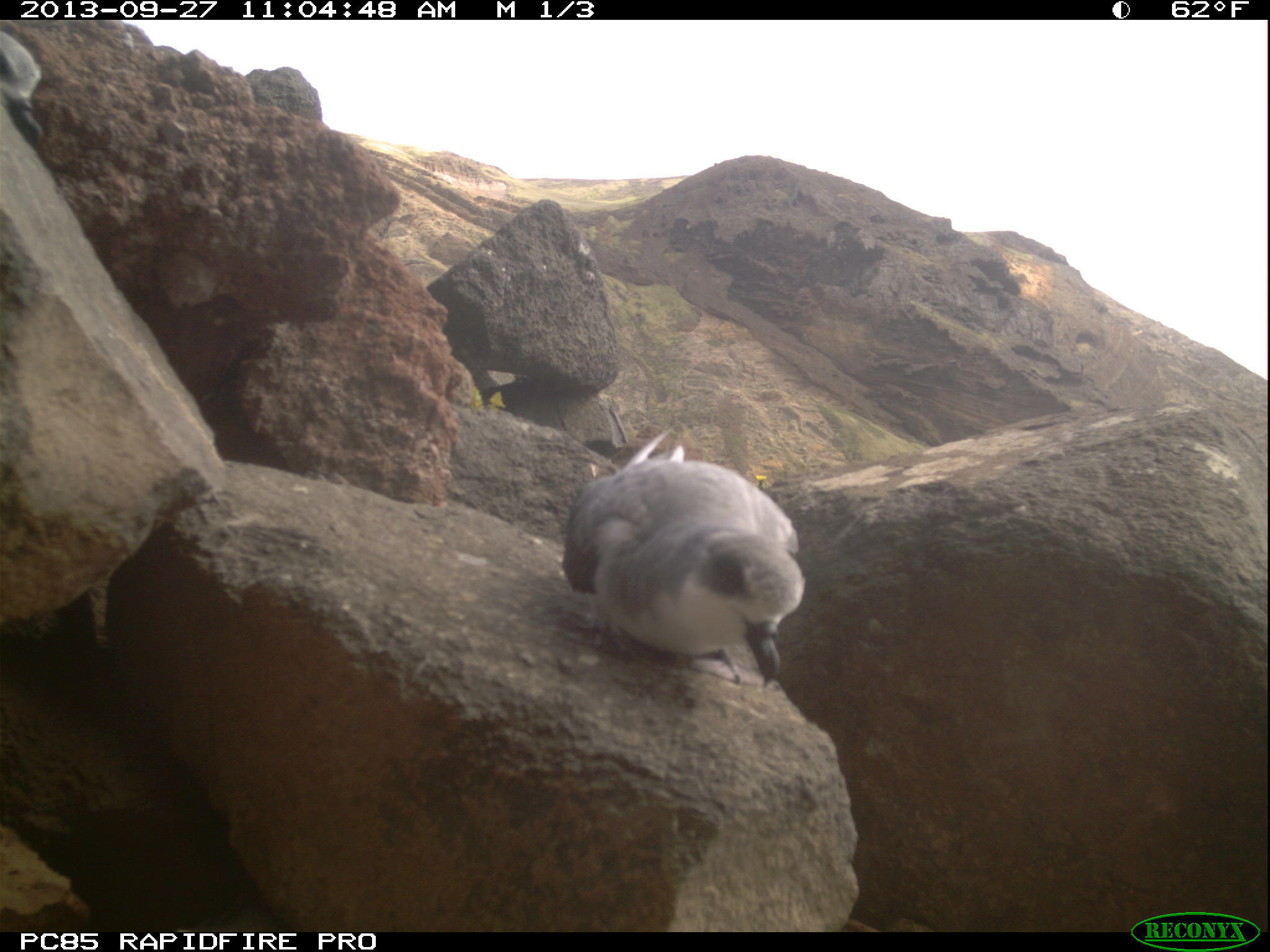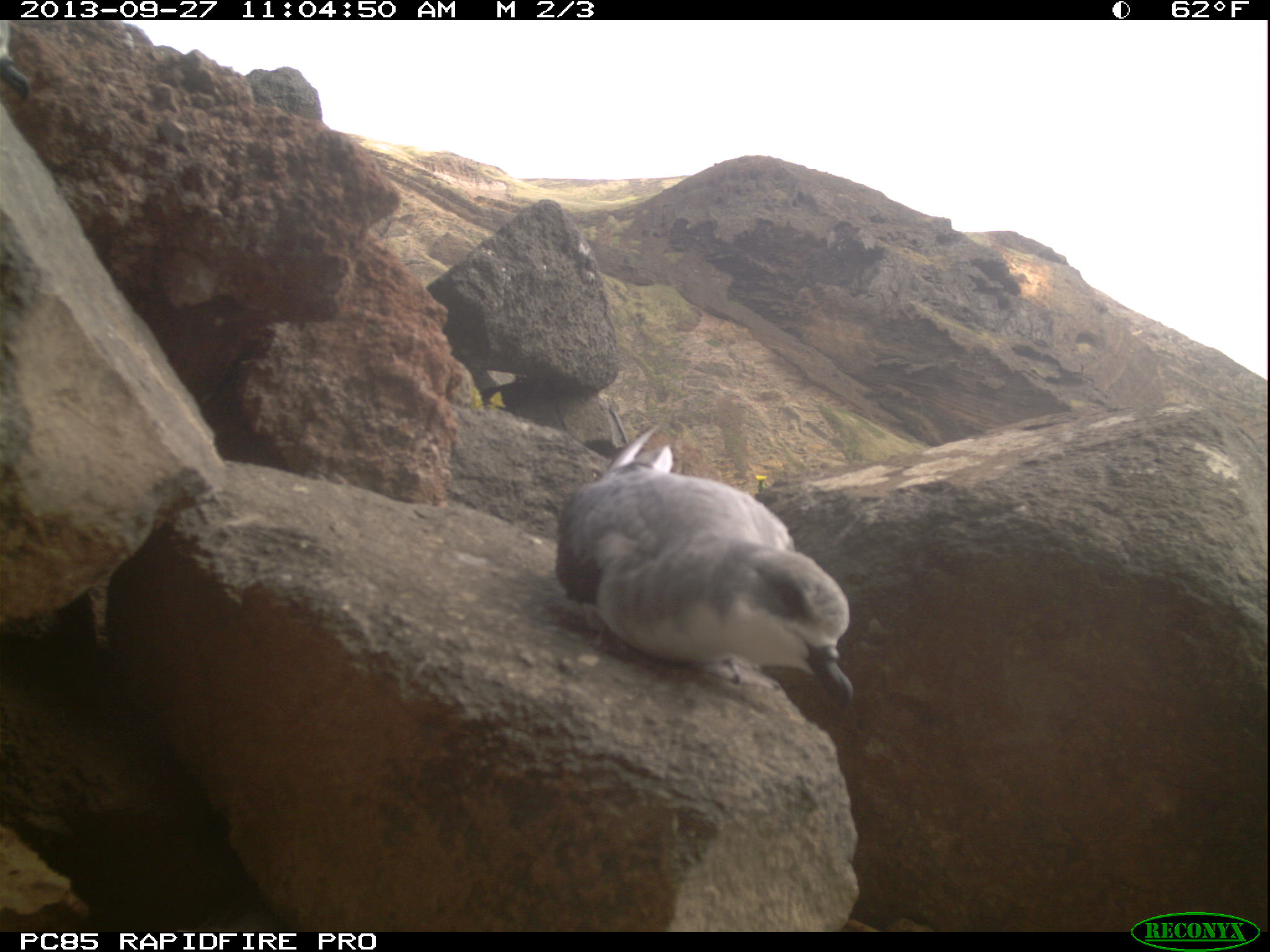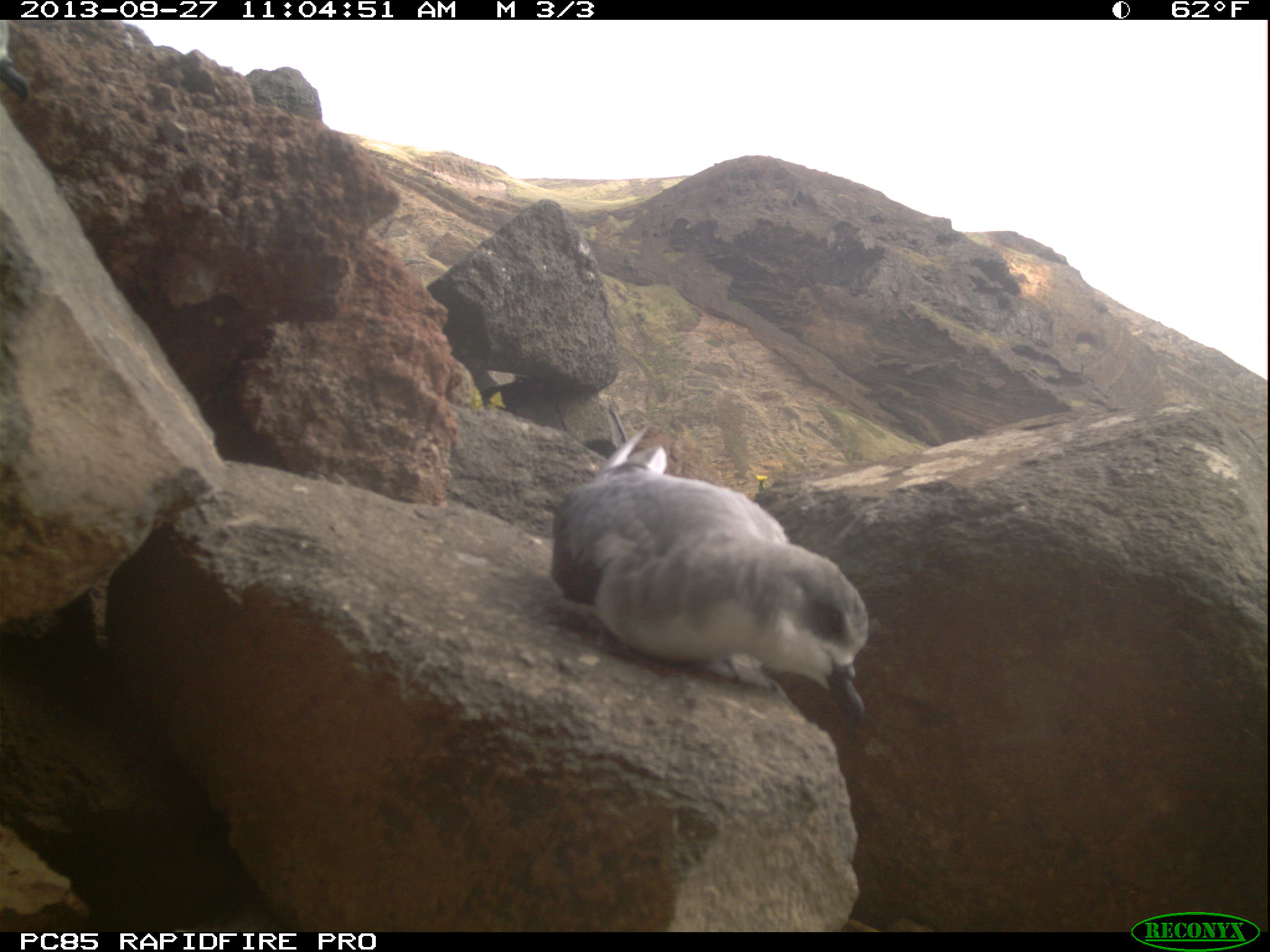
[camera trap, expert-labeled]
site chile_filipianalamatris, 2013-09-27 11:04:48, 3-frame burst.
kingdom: Animalia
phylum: Chordata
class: Aves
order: Procellariiformes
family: Procellariidae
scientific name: Procellariidae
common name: petrel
Petrel (Procellariidae).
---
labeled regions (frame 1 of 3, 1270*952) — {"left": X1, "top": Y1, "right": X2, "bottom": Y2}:
petrel: {"left": 557, "top": 426, "right": 806, "bottom": 696}; {"left": 0, "top": 25, "right": 56, "bottom": 147}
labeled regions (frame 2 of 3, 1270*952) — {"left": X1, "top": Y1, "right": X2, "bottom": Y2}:
petrel: {"left": 548, "top": 416, "right": 857, "bottom": 723}; {"left": 0, "top": 19, "right": 34, "bottom": 112}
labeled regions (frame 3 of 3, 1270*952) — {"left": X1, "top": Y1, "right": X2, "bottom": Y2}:
petrel: {"left": 544, "top": 410, "right": 874, "bottom": 739}; {"left": 0, "top": 20, "right": 33, "bottom": 103}